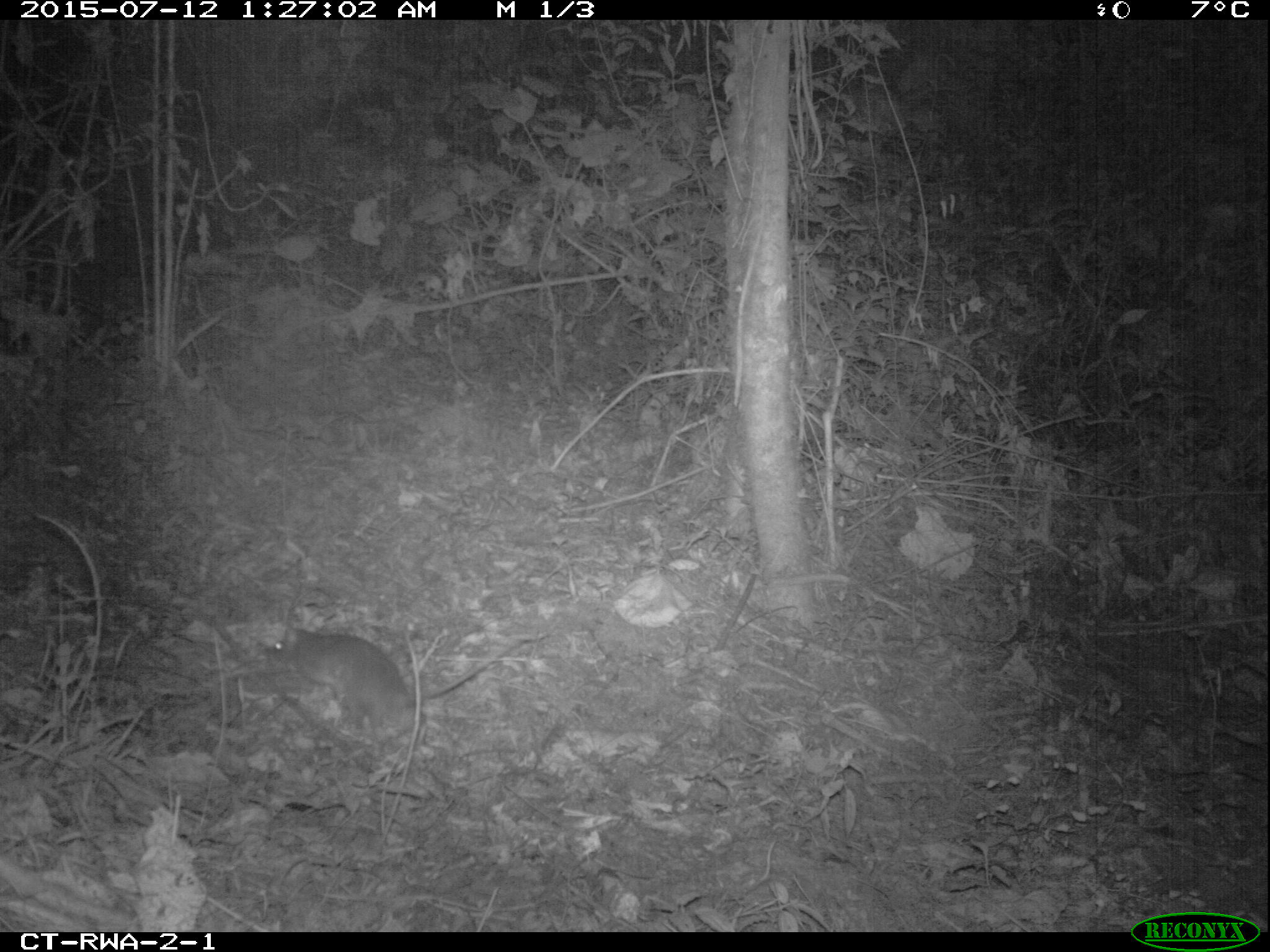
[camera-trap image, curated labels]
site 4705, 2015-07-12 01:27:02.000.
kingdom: Animalia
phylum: Chordata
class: Mammalia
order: Rodentia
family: Nesomyidae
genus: Cricetomys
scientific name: Cricetomys gambianus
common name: african giant pouched rat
Cricetomys gambianus (african giant pouched rat), count 1.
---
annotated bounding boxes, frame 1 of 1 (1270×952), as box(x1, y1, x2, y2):
cricetomys gambianus: box(262, 626, 525, 738)